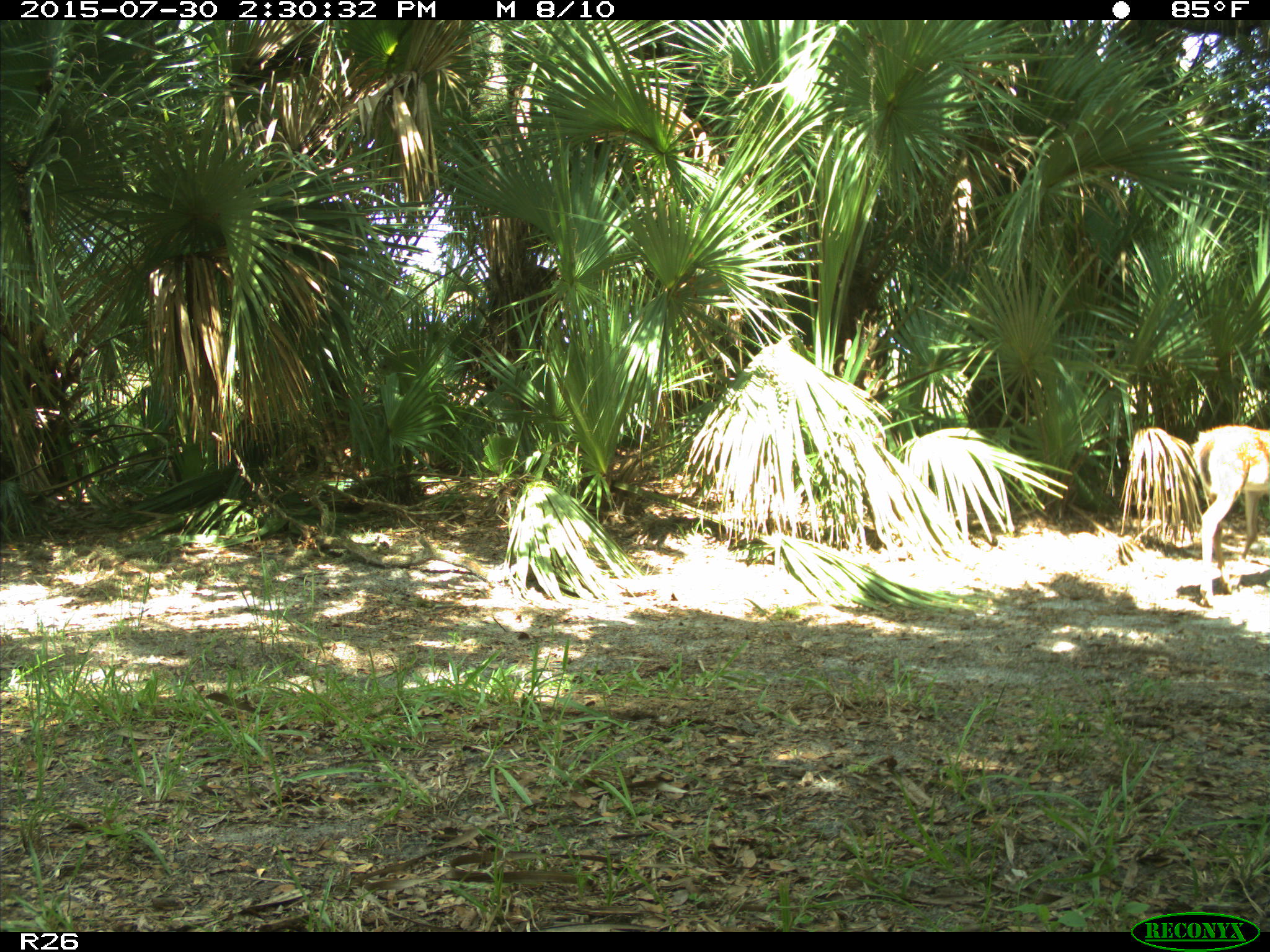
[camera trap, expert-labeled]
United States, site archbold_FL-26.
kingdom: Animalia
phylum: Chordata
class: Mammalia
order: Artiodactyla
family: Cervidae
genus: Odocoileus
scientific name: Odocoileus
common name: deer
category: unidentified deer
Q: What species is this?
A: Unidentified deer (deer) (Odocoileus).